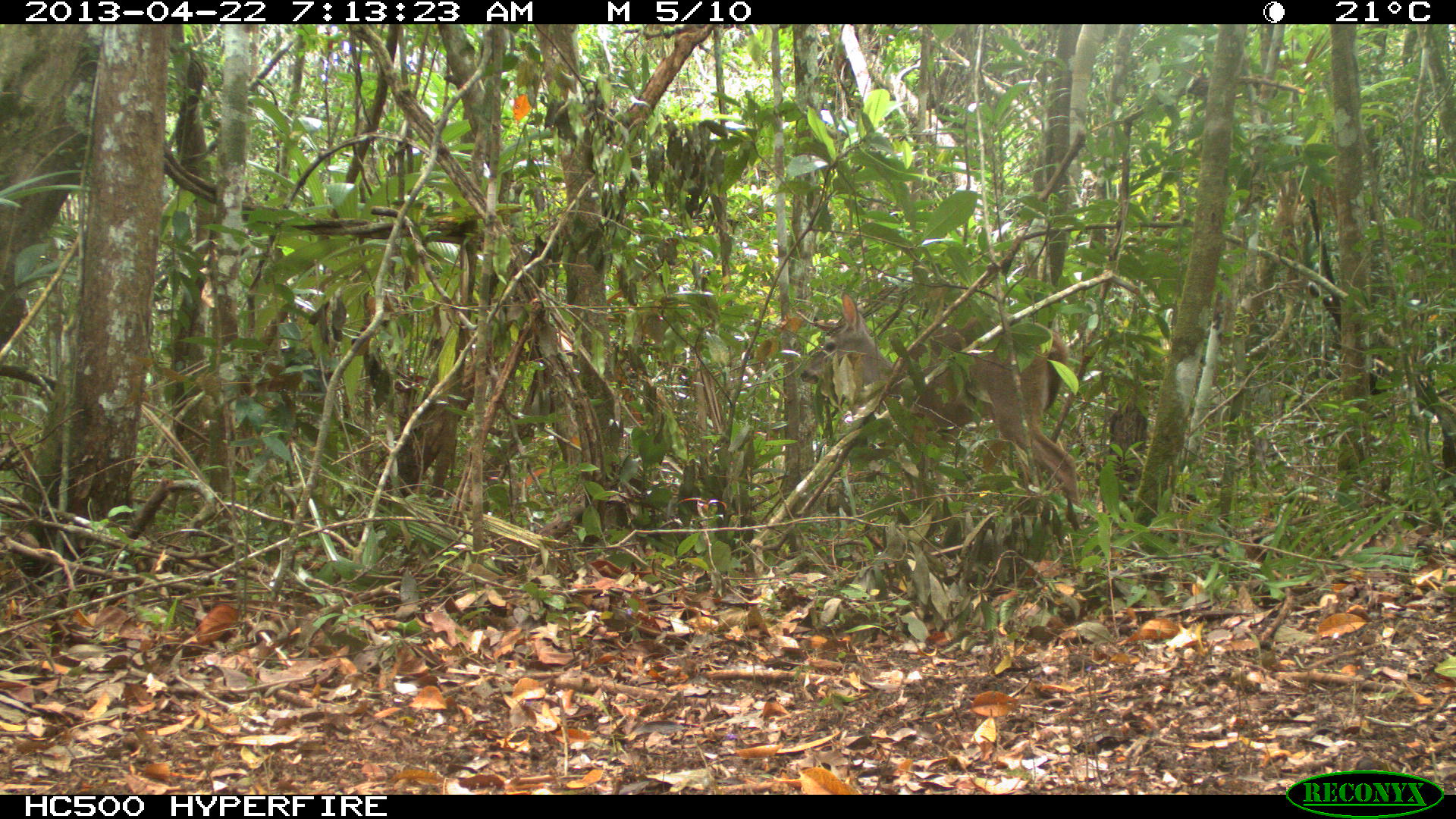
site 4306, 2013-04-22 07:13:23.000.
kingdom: Animalia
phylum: Chordata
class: Mammalia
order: Artiodactyla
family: Cervidae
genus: Odocoileus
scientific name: Odocoileus virginianus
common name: white-tailed deer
Odocoileus virginianus (white-tailed deer), count 1, sex female.